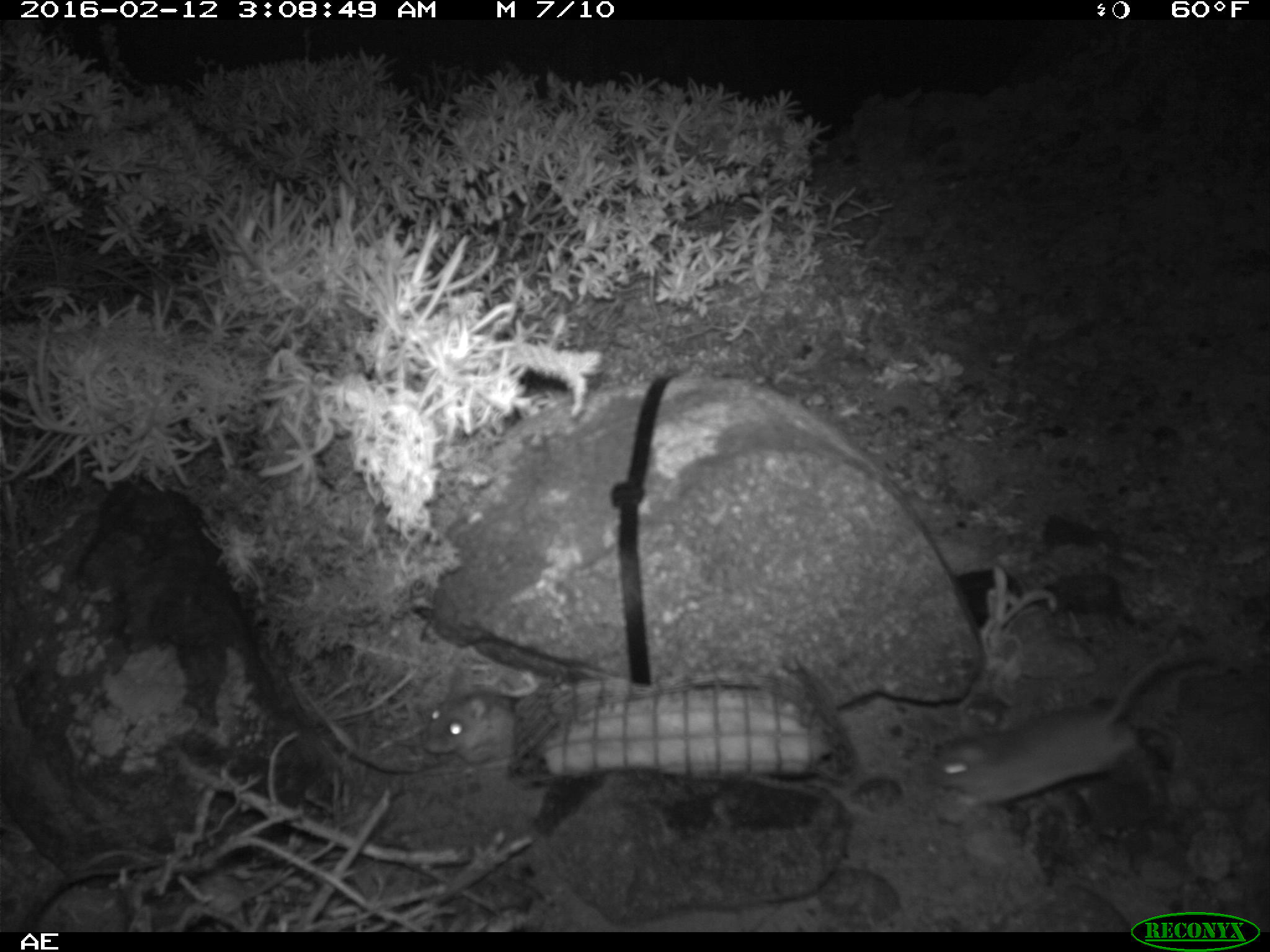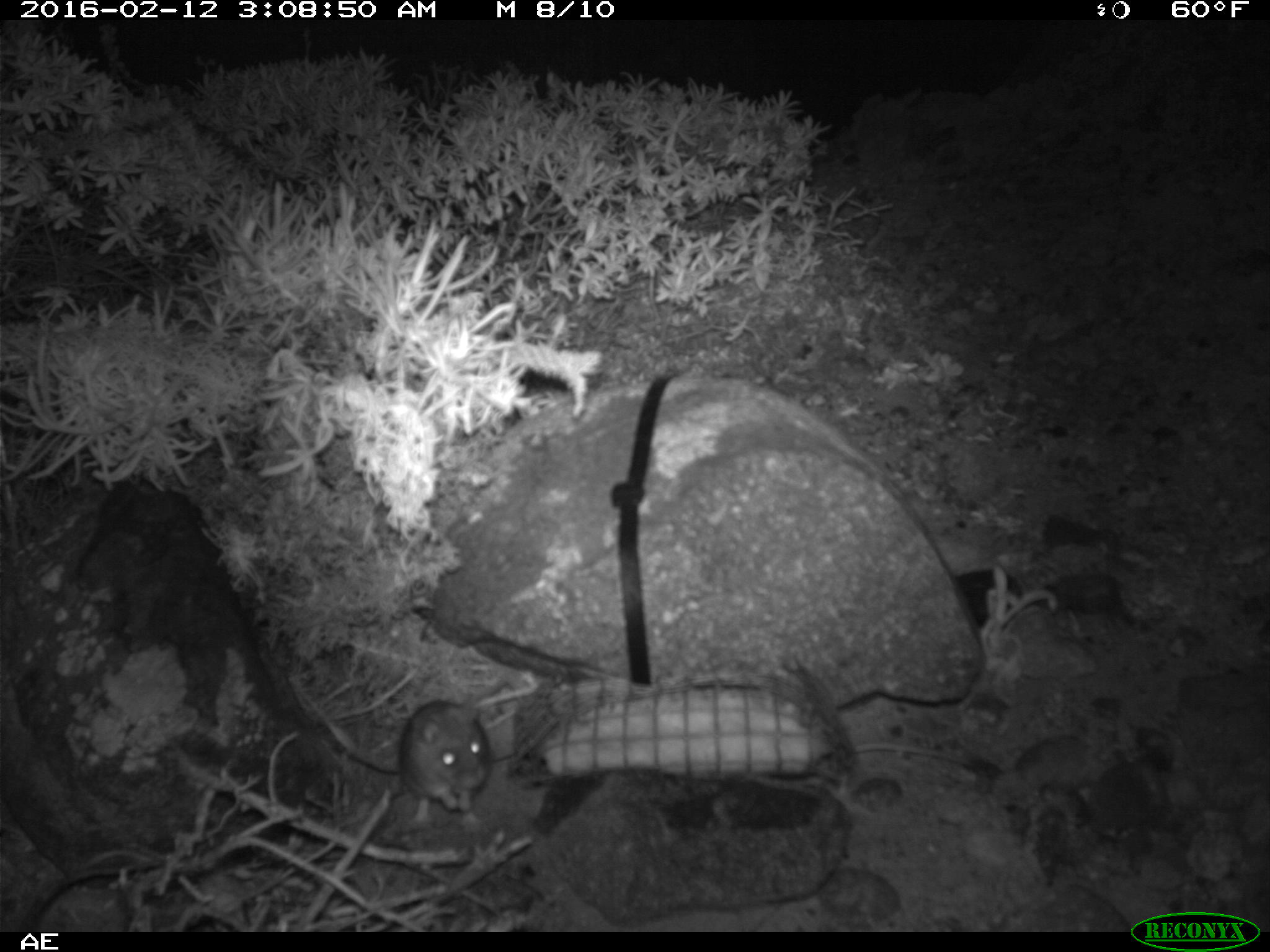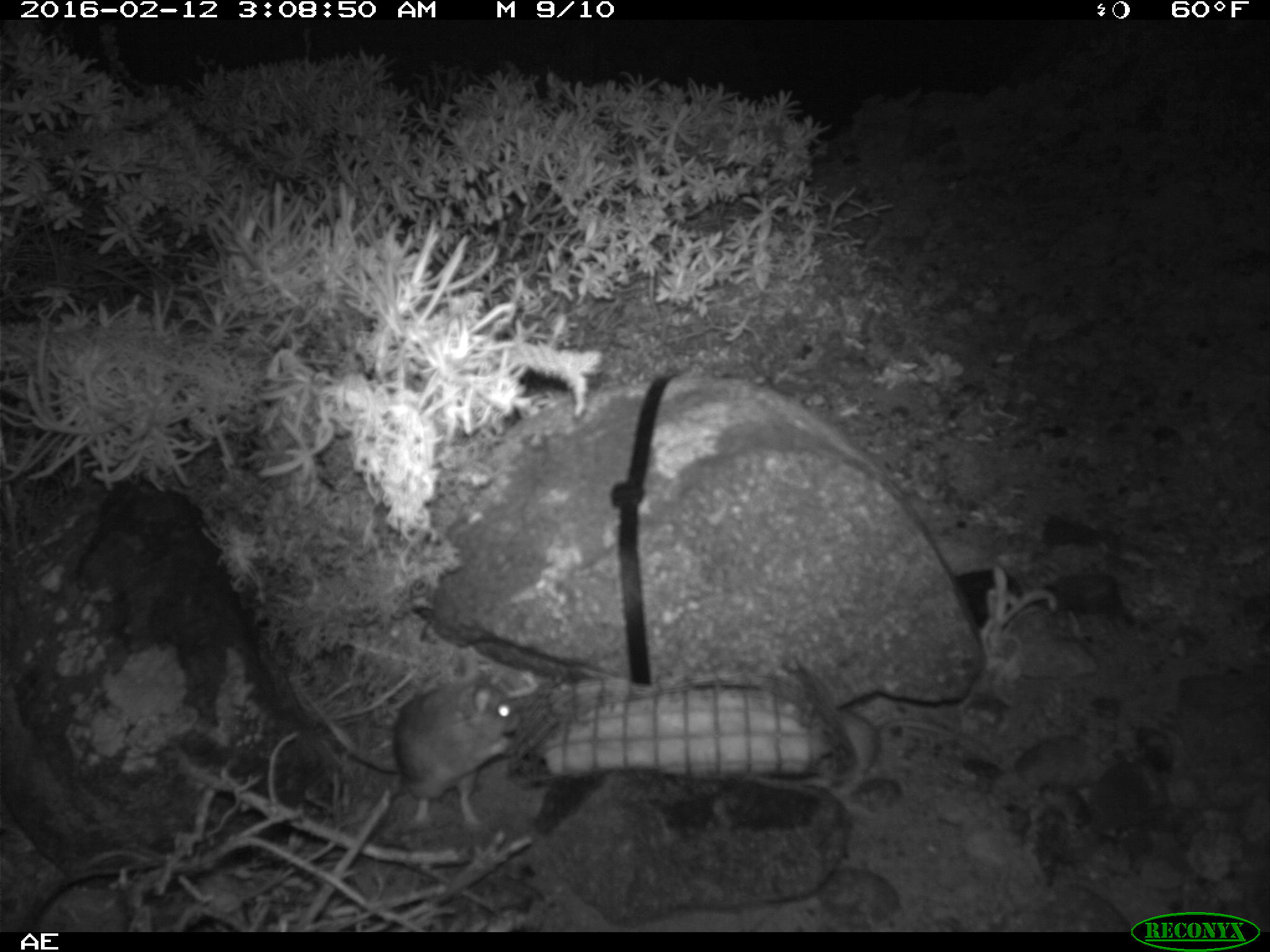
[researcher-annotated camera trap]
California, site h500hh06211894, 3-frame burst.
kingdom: Animalia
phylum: Chordata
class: Mammalia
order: Rodentia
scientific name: Rodentia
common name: rodent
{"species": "rodent (Rodentia)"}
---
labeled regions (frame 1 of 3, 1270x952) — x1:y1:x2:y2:
rodent: 930:650:1208:809; 421:661:523:772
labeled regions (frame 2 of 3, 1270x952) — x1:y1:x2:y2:
rodent: 334:700:492:824; 852:743:969:763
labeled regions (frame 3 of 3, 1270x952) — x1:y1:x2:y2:
rodent: 348:661:517:831